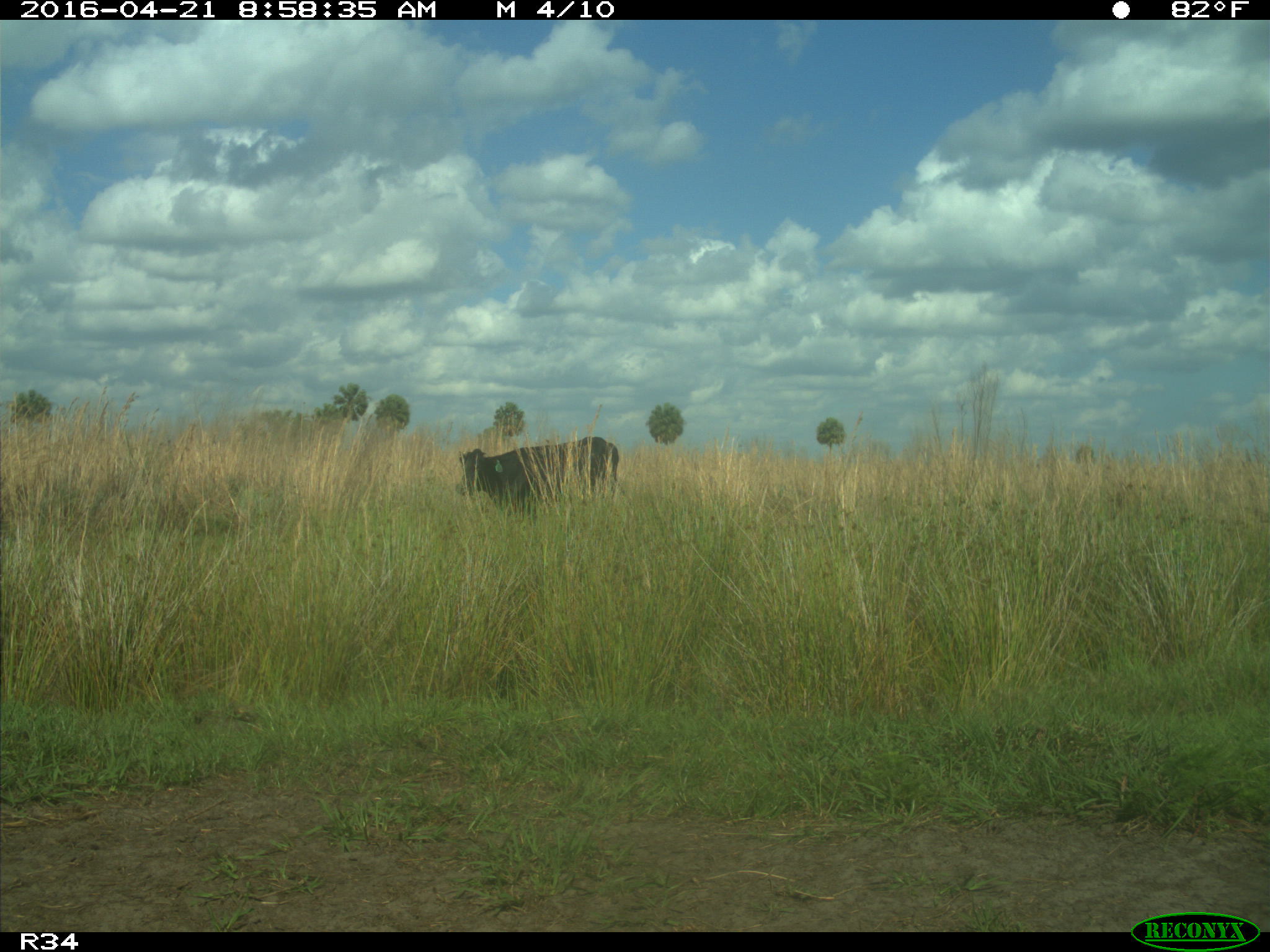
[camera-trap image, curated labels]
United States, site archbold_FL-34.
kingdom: Animalia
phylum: Chordata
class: Mammalia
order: Artiodactyla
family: Bovidae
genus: Bos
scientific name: Bos taurus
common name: domestic cow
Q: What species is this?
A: Bos taurus (domestic cow).